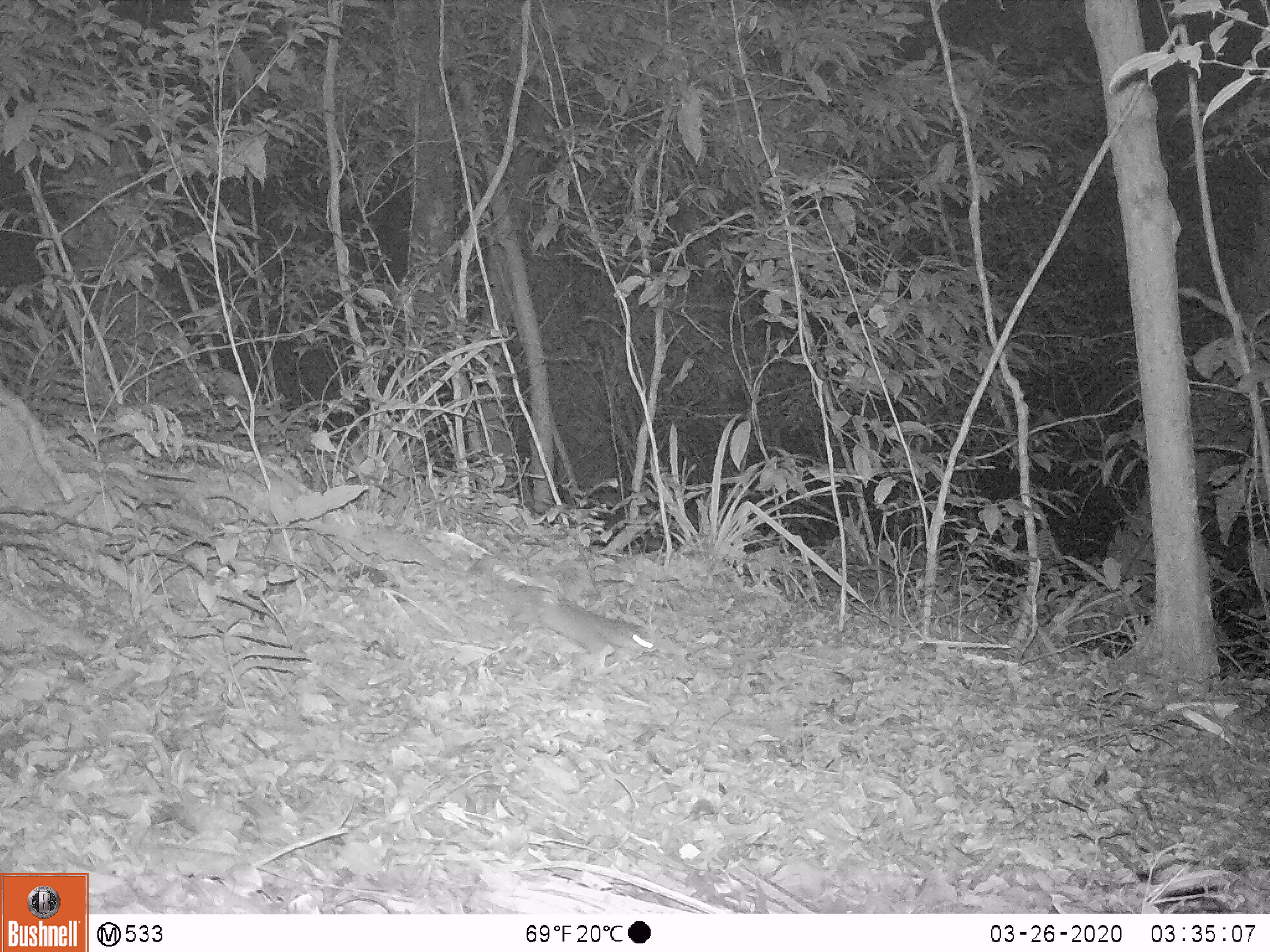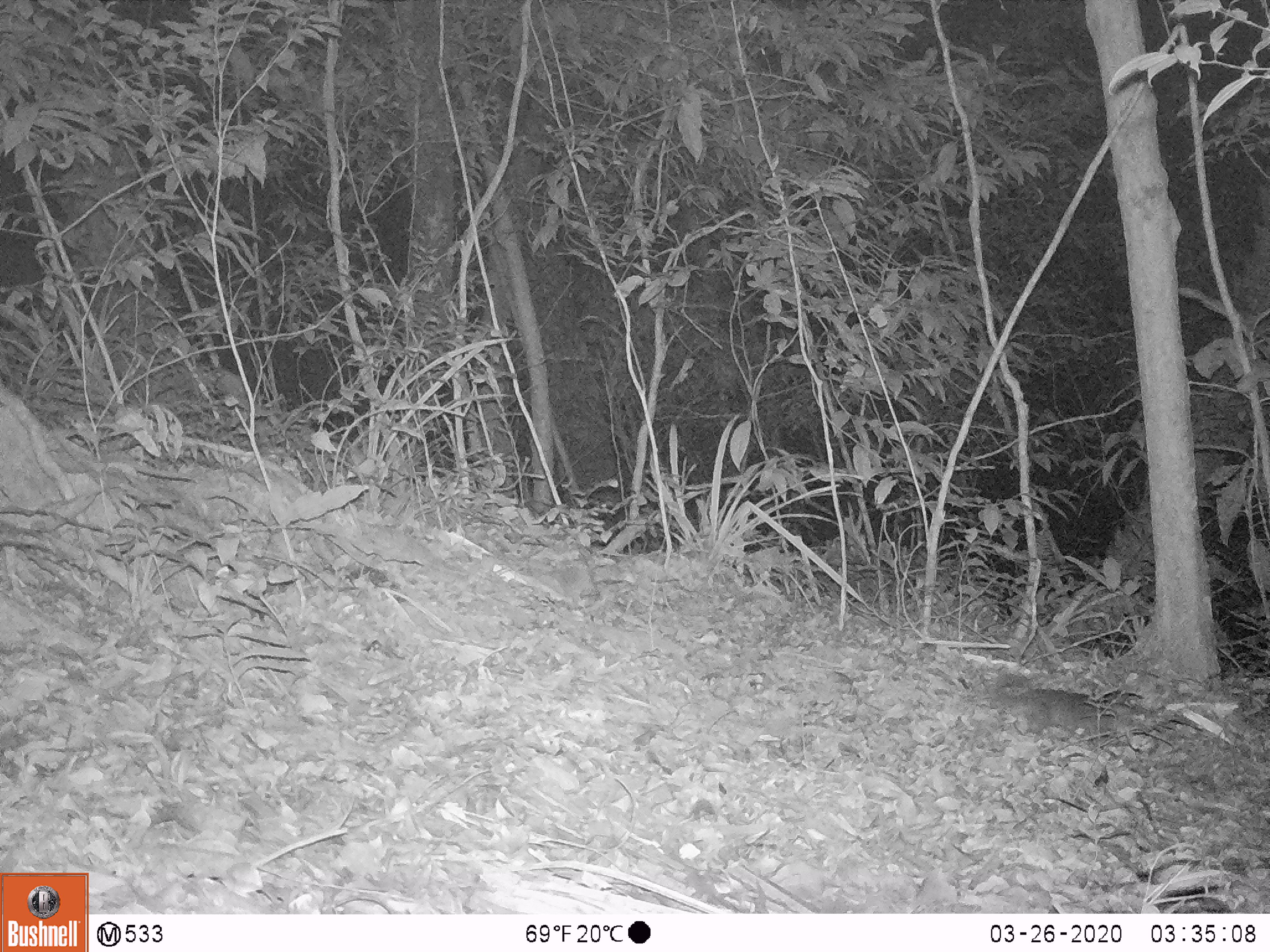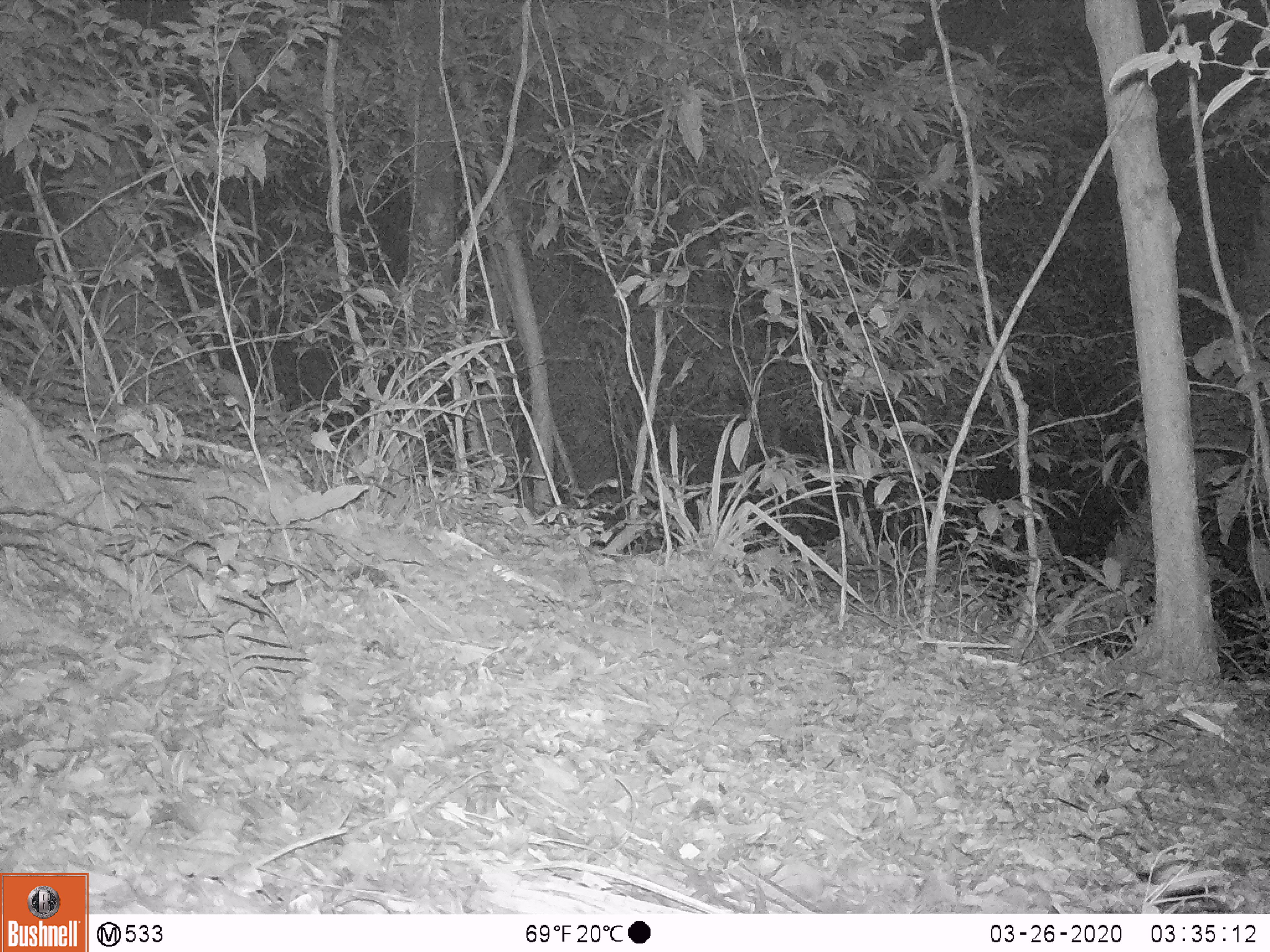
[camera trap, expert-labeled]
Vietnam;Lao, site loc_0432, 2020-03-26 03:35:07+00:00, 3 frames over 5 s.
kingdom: Animalia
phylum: Chordata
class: Mammalia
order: Carnivora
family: Mustelidae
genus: Melogale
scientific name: Melogale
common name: ferret badger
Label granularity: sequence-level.